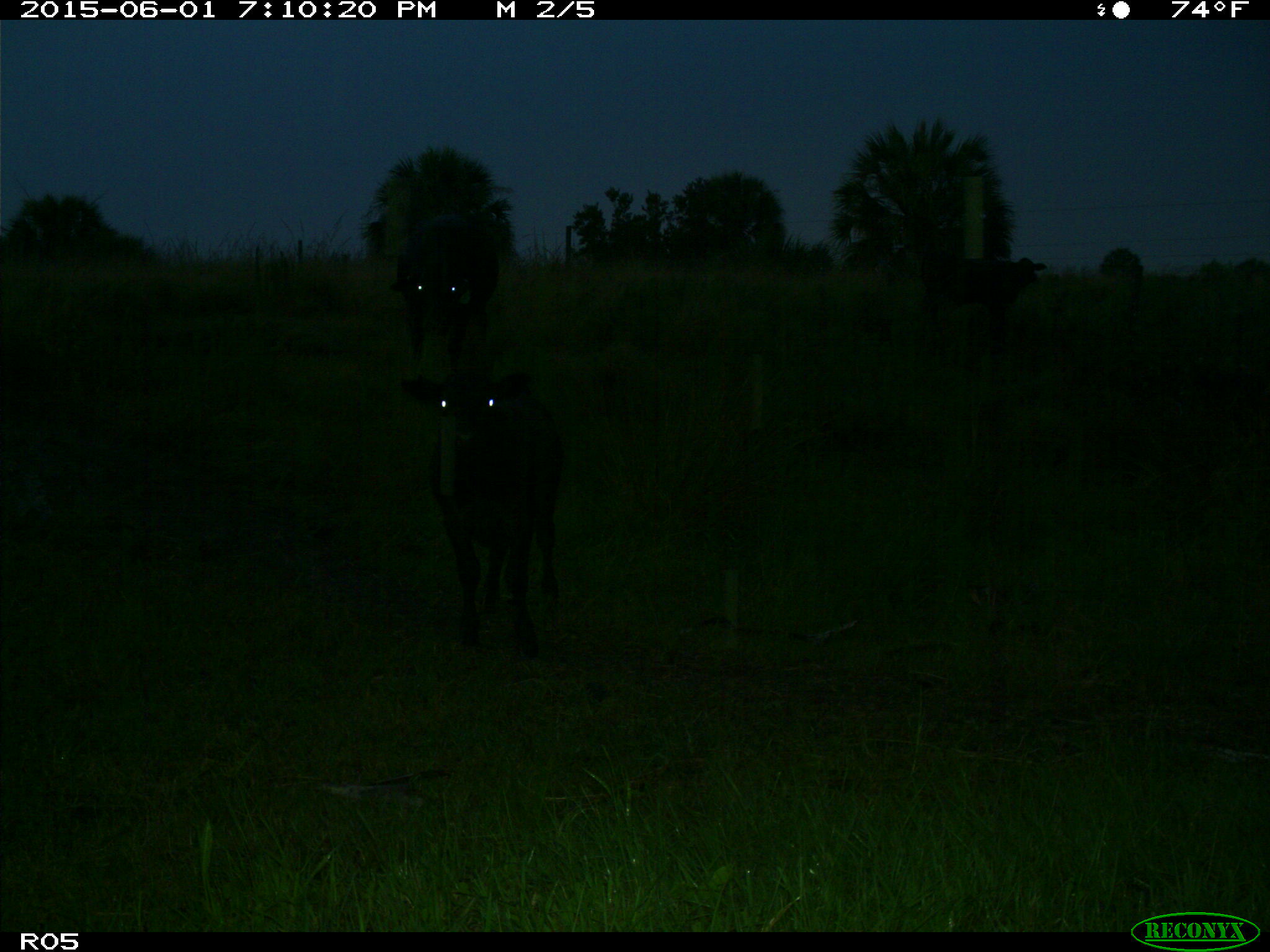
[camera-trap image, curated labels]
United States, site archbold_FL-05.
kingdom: Animalia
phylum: Chordata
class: Mammalia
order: Artiodactyla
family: Bovidae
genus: Bos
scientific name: Bos taurus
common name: domestic cow